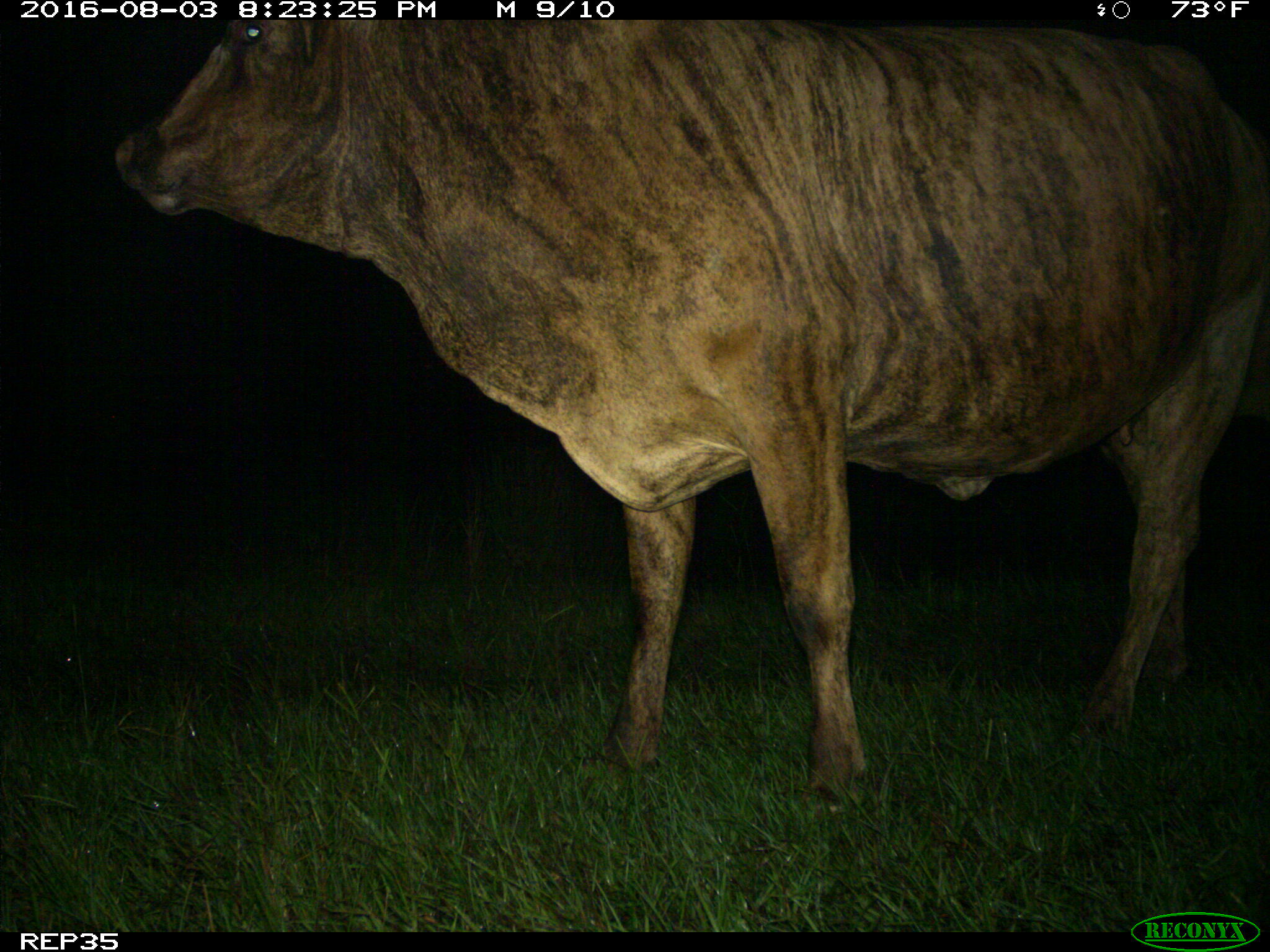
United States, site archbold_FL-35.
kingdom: Animalia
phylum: Chordata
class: Mammalia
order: Artiodactyla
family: Bovidae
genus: Bos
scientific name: Bos taurus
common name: domestic cow